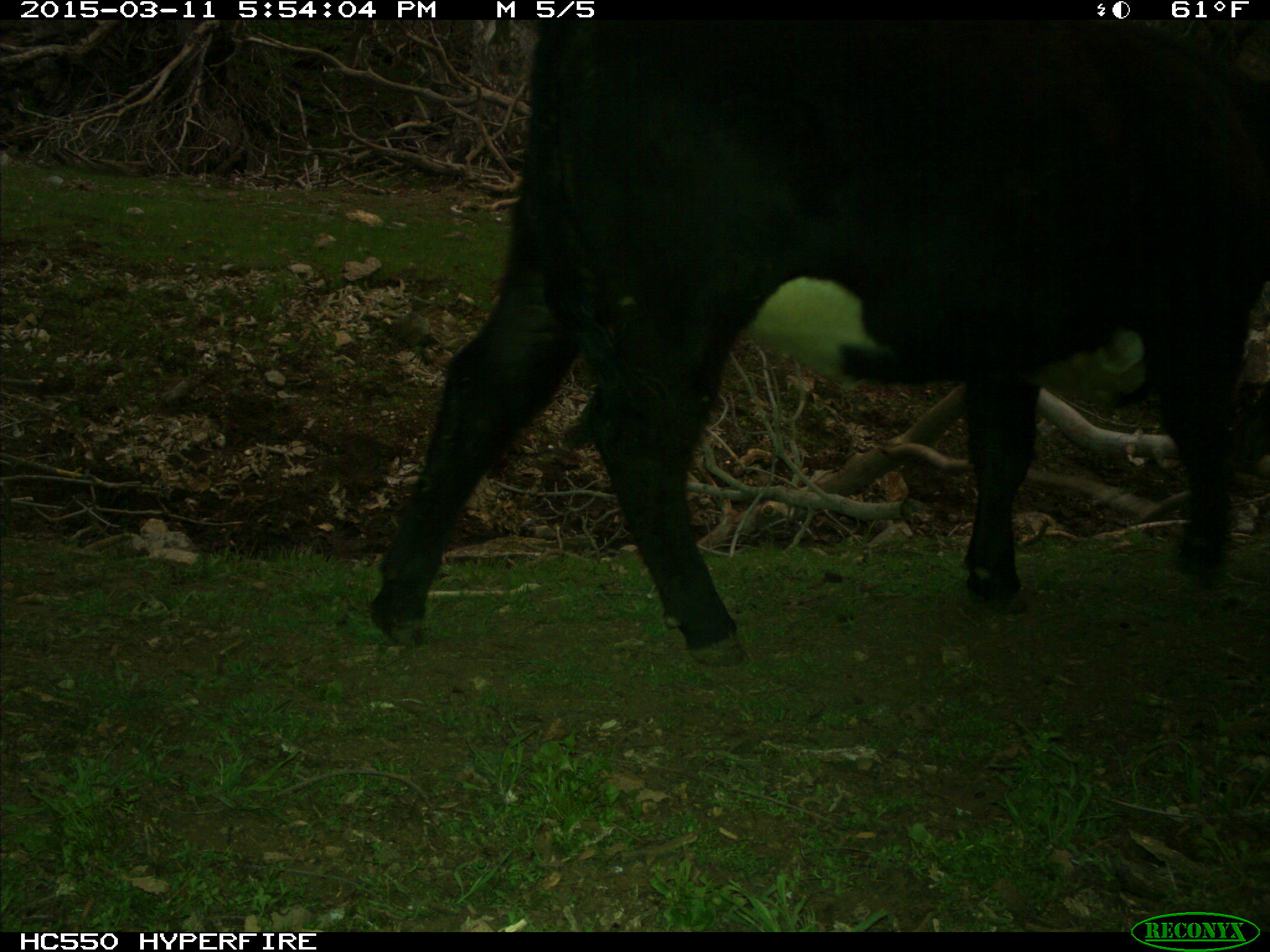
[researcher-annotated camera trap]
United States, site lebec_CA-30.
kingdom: Animalia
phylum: Chordata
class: Mammalia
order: Artiodactyla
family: Bovidae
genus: Bos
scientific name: Bos taurus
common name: domestic cow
Bos taurus (domestic cow).